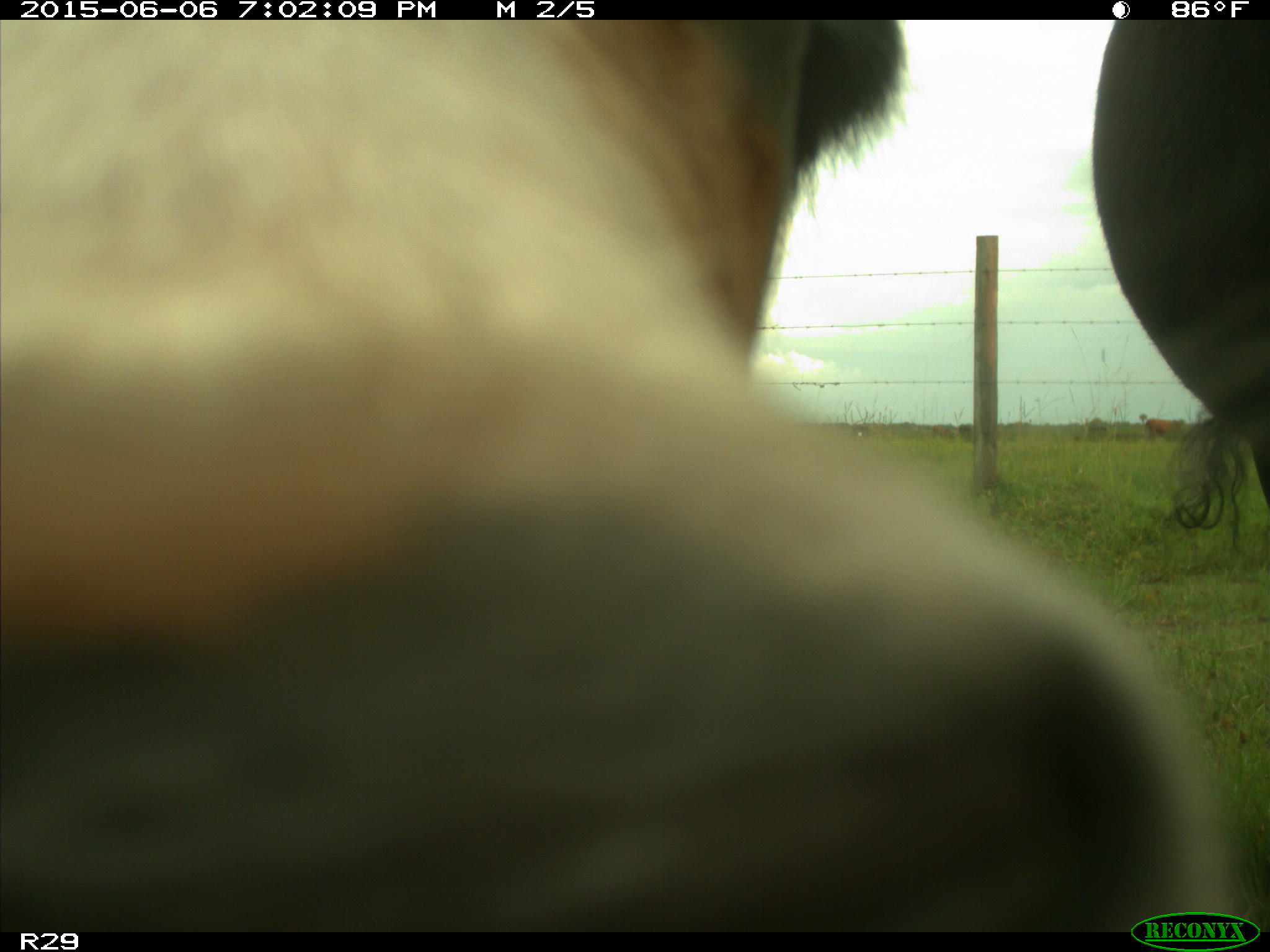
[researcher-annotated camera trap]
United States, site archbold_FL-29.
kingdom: Animalia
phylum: Chordata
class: Mammalia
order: Artiodactyla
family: Bovidae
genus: Bos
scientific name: Bos taurus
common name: domestic cow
Bos taurus (domestic cow).